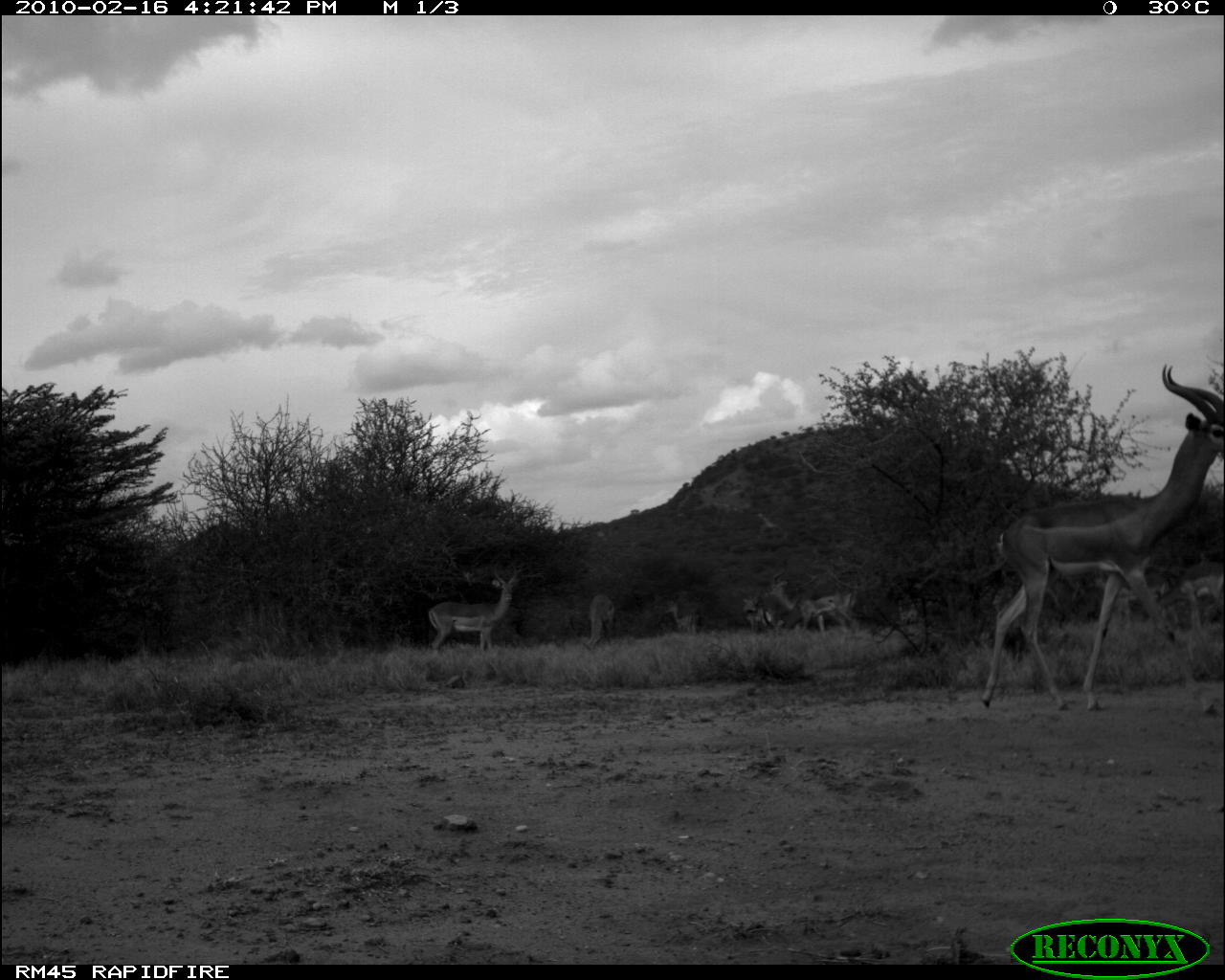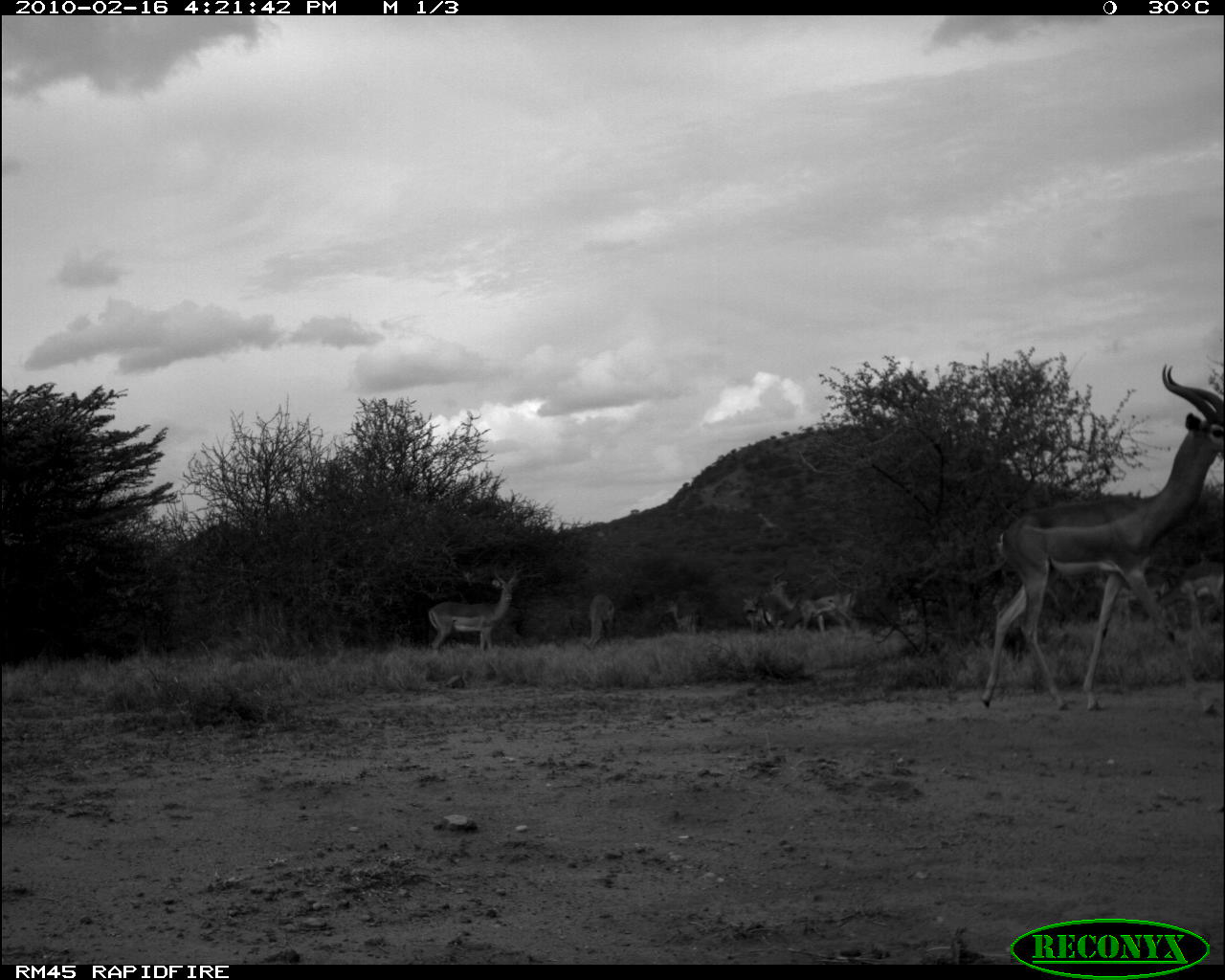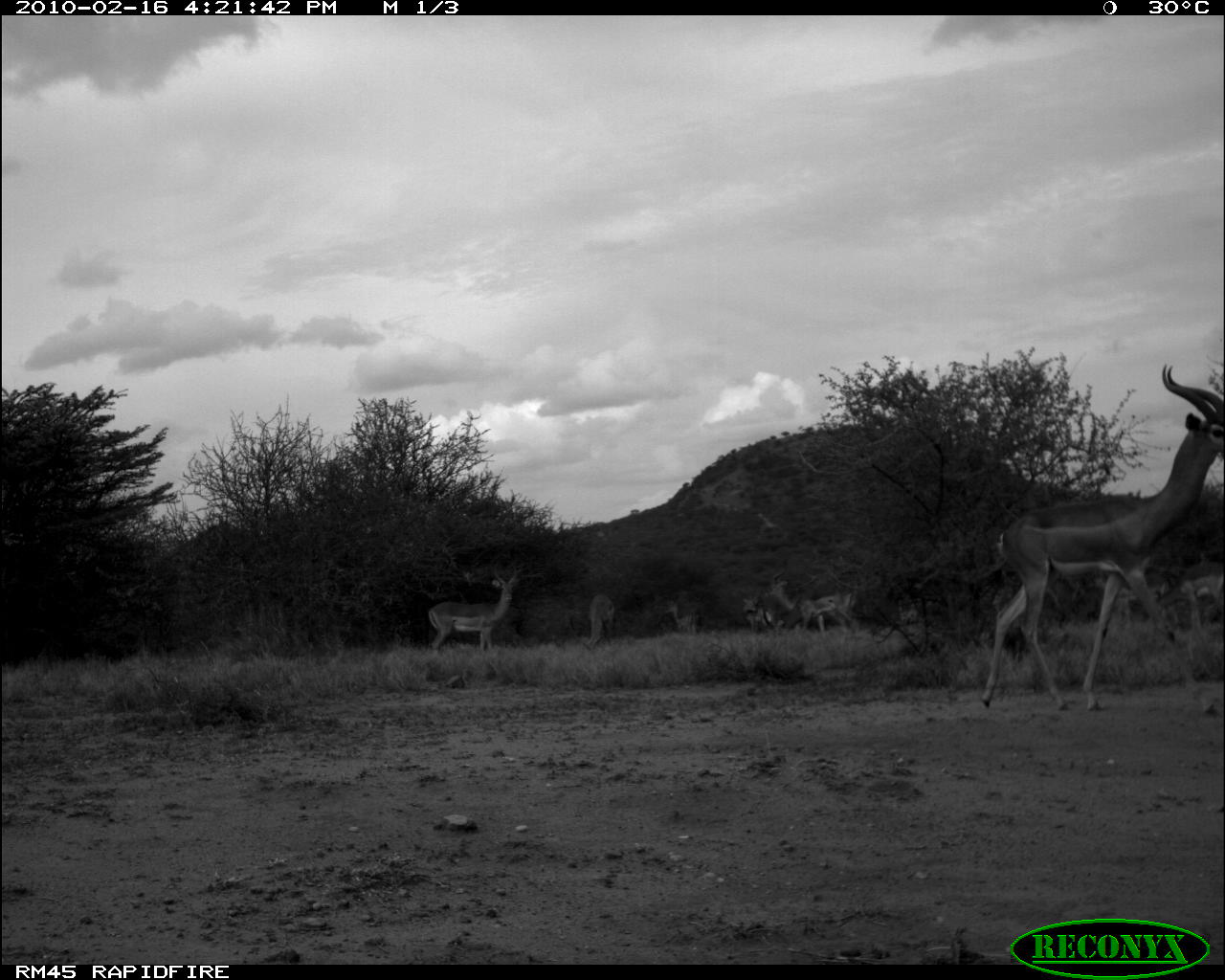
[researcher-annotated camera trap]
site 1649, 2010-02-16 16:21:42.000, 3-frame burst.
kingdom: Animalia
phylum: Chordata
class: Mammalia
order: Artiodactyla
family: Bovidae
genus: Litocranius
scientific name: Litocranius walleri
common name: gerenuk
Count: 1.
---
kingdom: Animalia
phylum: Chordata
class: Mammalia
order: Artiodactyla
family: Bovidae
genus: Aepyceros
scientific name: Aepyceros melampus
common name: impala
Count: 9.